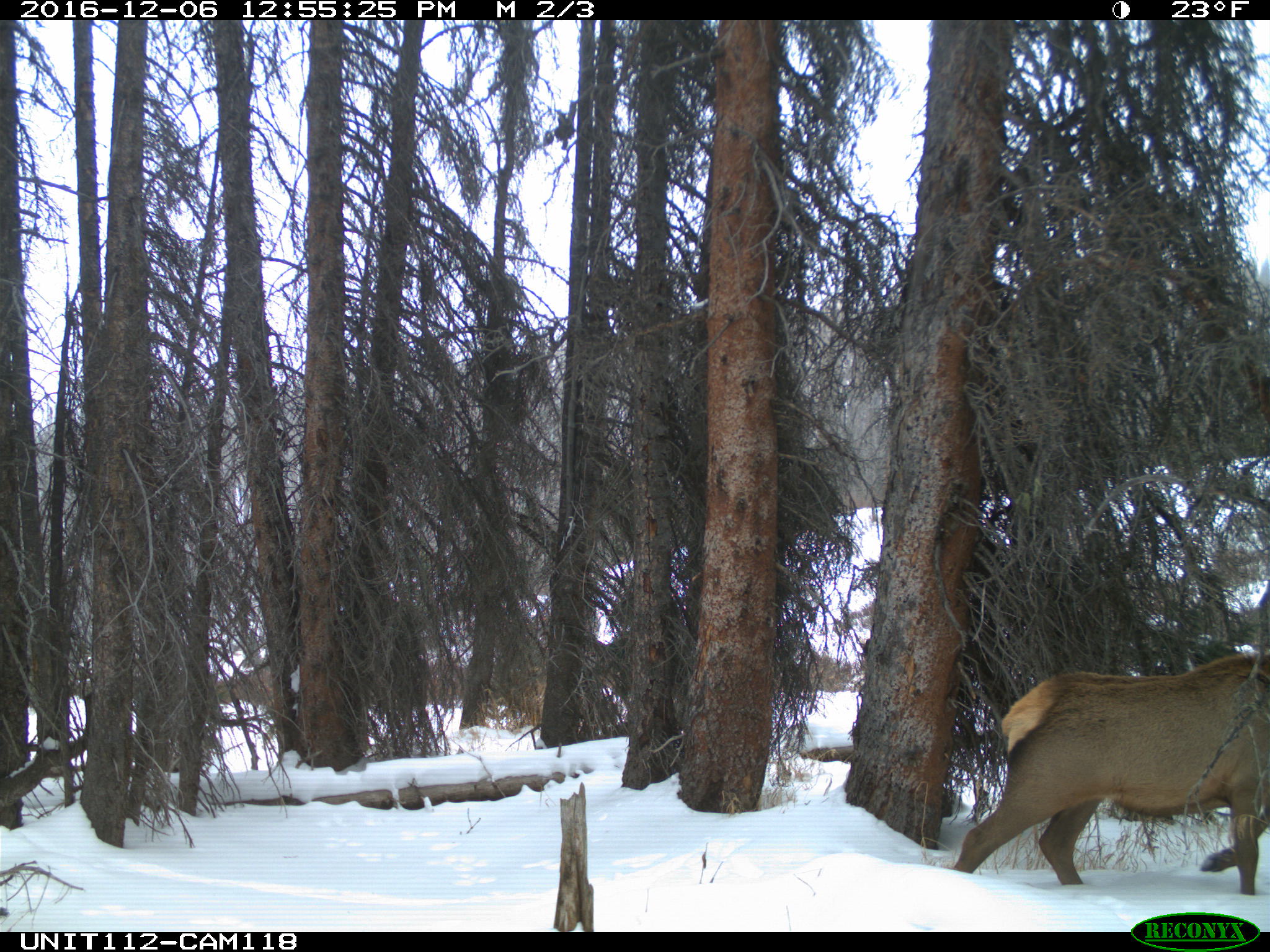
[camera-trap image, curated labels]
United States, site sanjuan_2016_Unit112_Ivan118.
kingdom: Animalia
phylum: Chordata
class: Mammalia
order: Artiodactyla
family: Cervidae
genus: Cervus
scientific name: Cervus elaphus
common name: red deer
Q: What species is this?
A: Cervus elaphus (red deer).